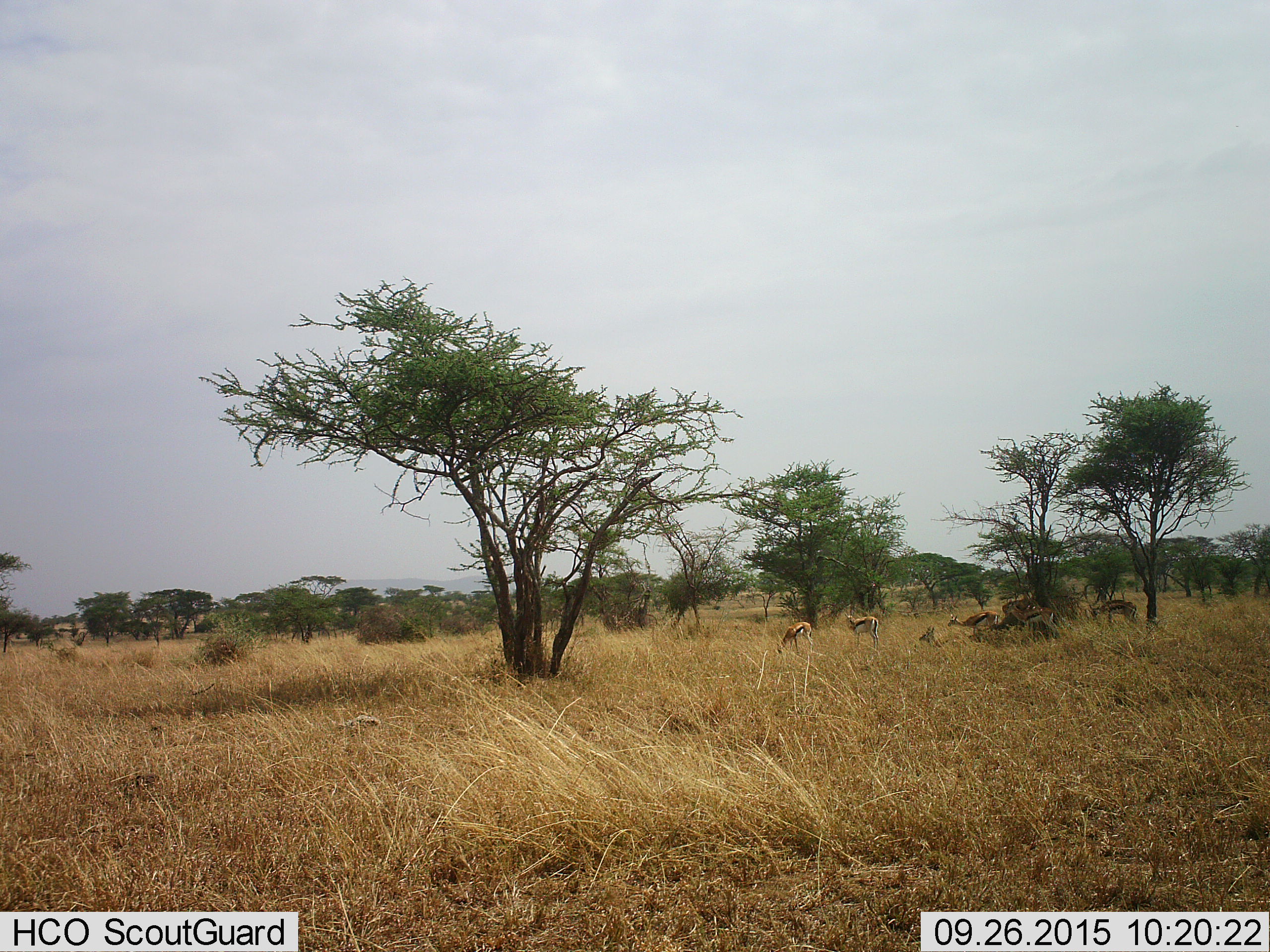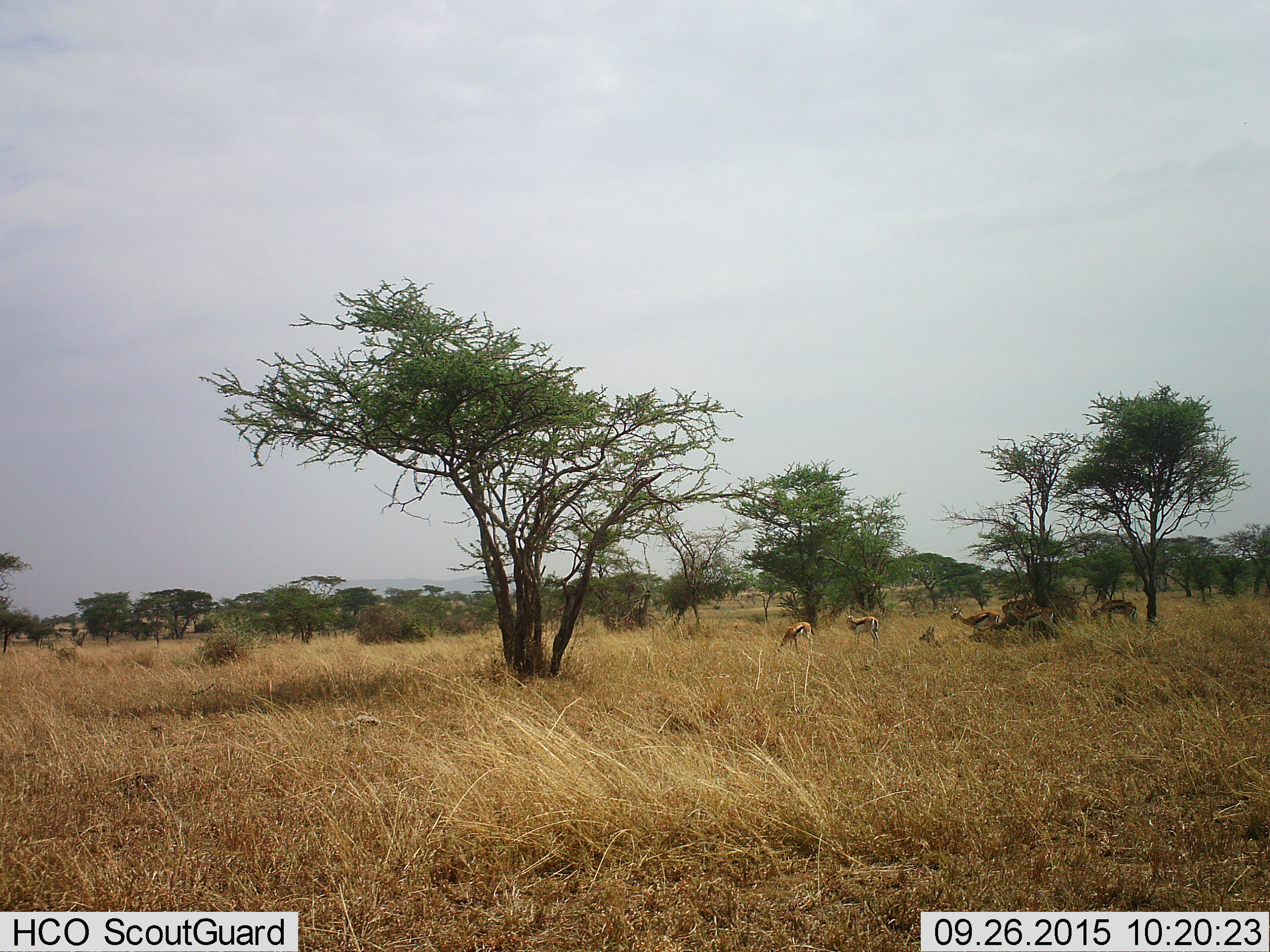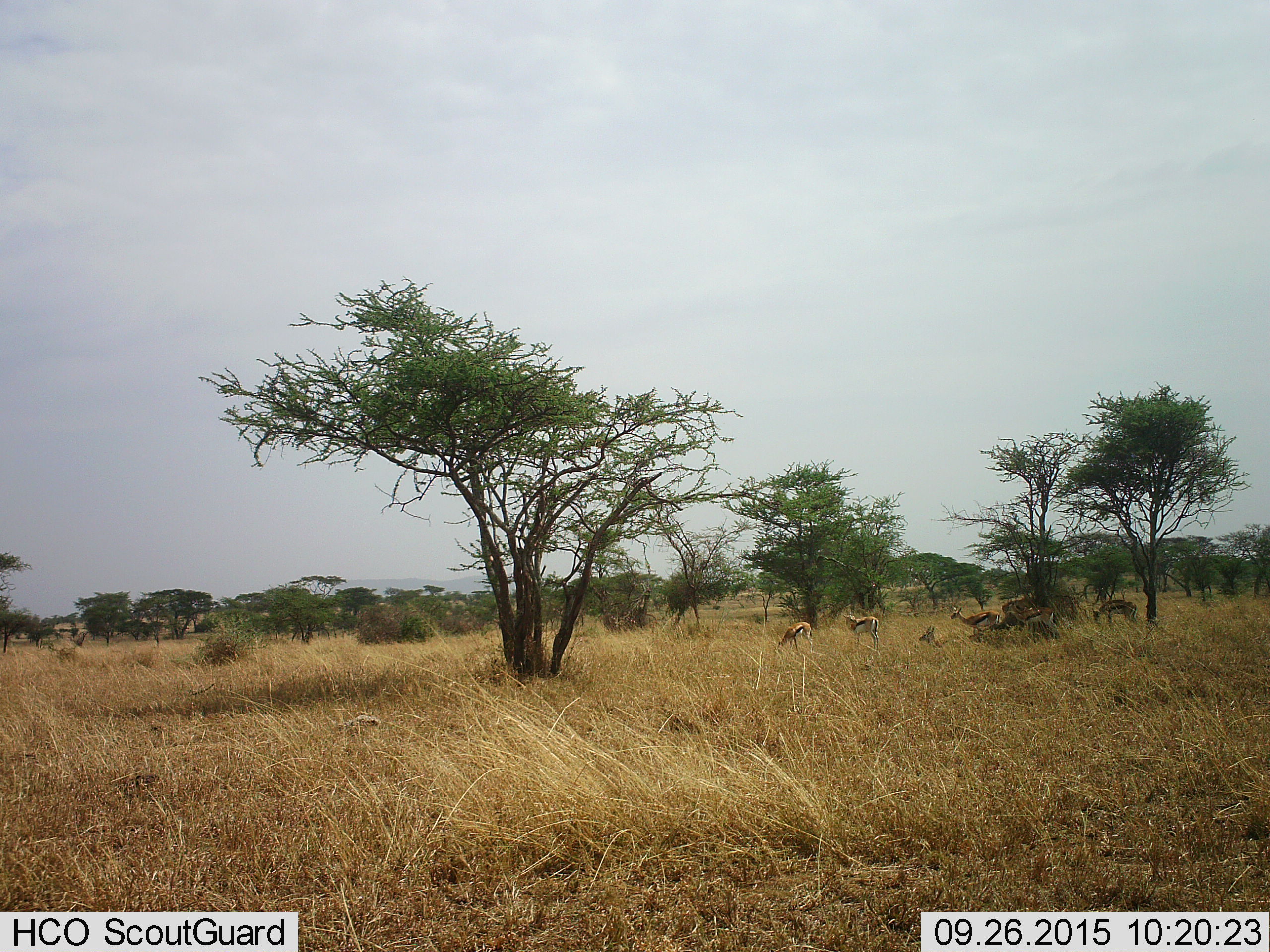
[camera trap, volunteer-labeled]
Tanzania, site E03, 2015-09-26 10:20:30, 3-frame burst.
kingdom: Animalia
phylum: Chordata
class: Mammalia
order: Artiodactyla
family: Bovidae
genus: Eudorcas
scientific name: Eudorcas thomsonii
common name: thomson's gazelle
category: gazellethomsons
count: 7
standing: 94%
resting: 71%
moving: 18%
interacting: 6%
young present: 6%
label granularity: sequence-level